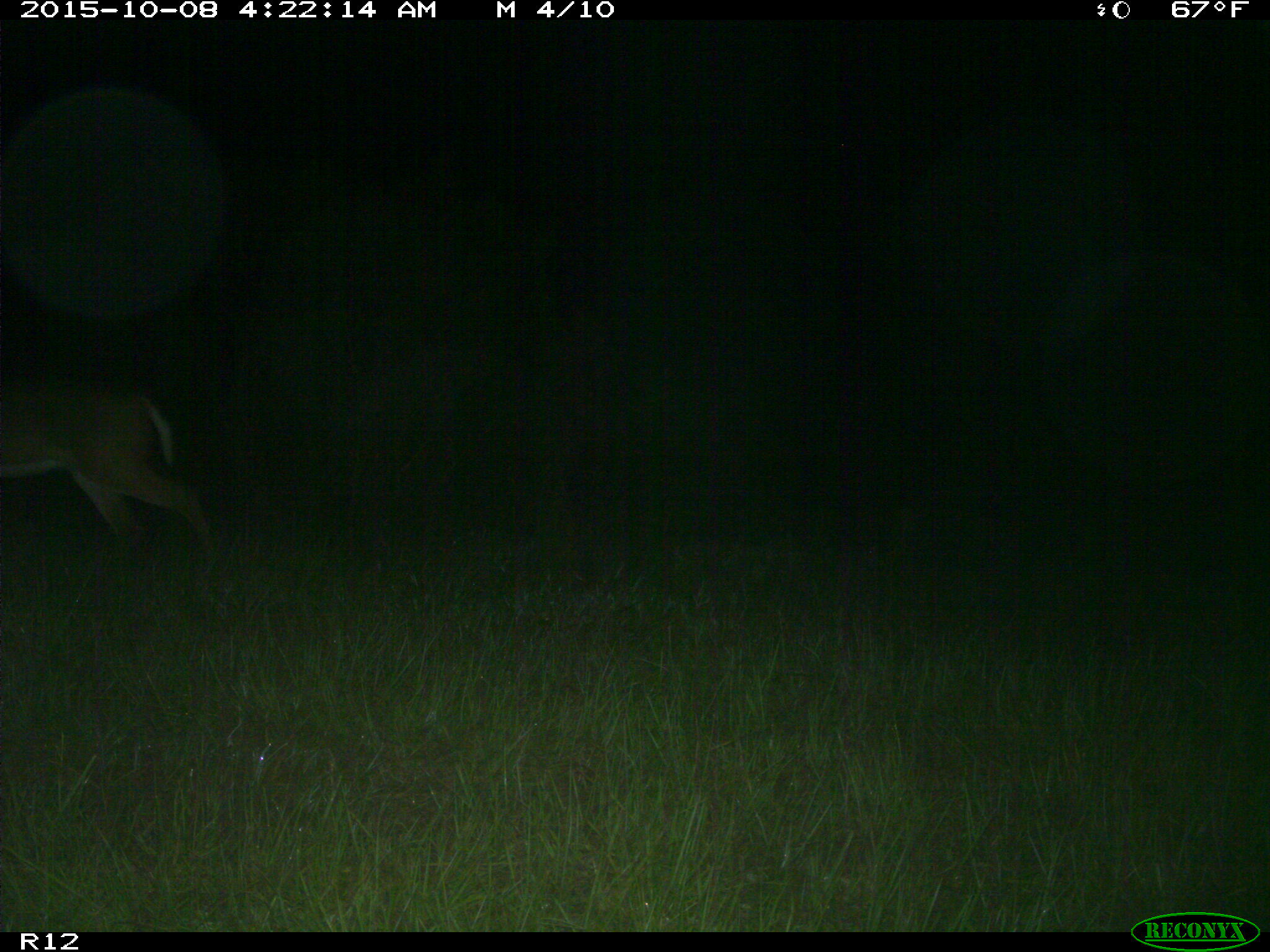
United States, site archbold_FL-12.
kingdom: Animalia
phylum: Chordata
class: Mammalia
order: Artiodactyla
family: Cervidae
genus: Odocoileus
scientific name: Odocoileus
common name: deer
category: unidentified deer